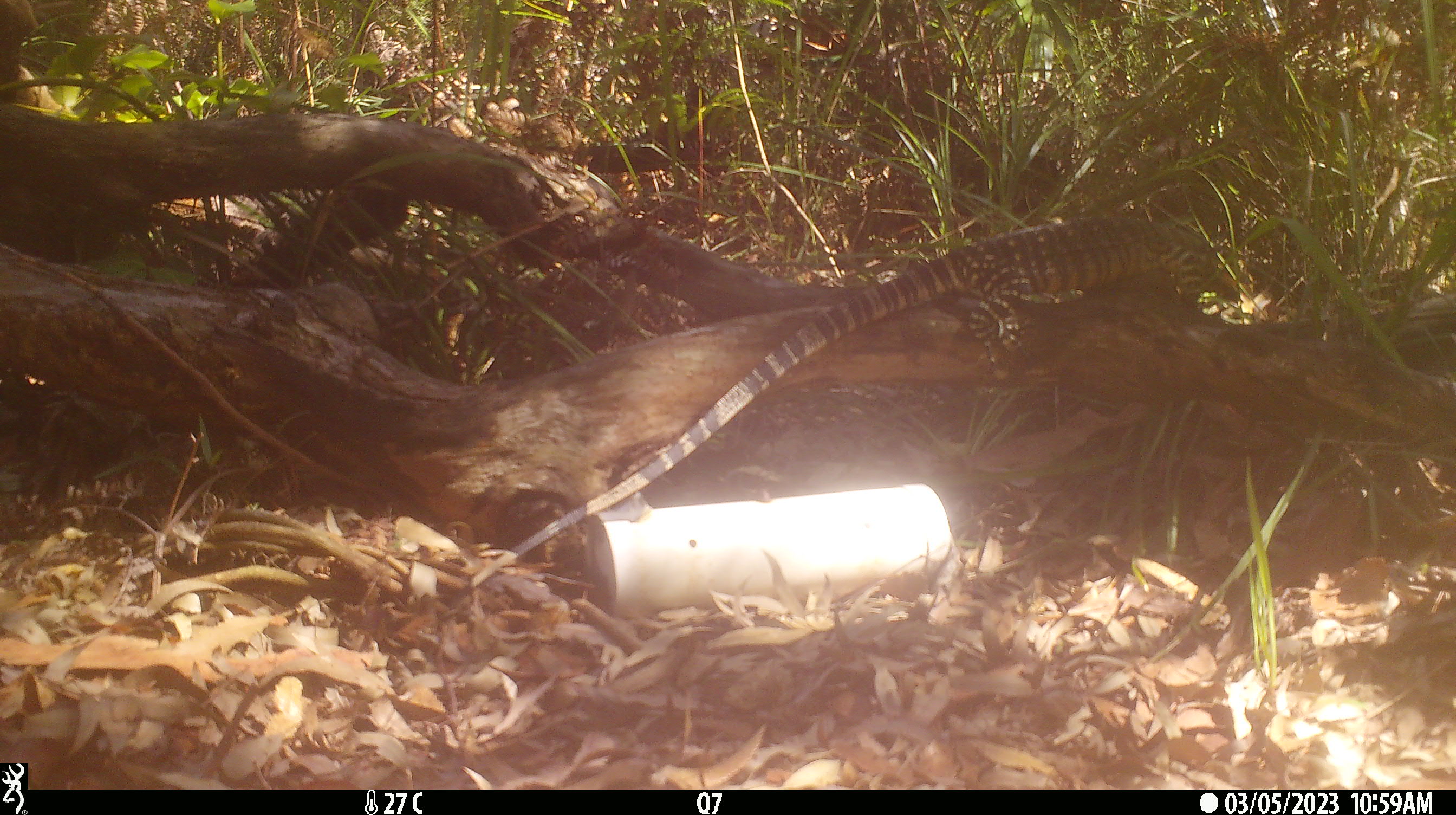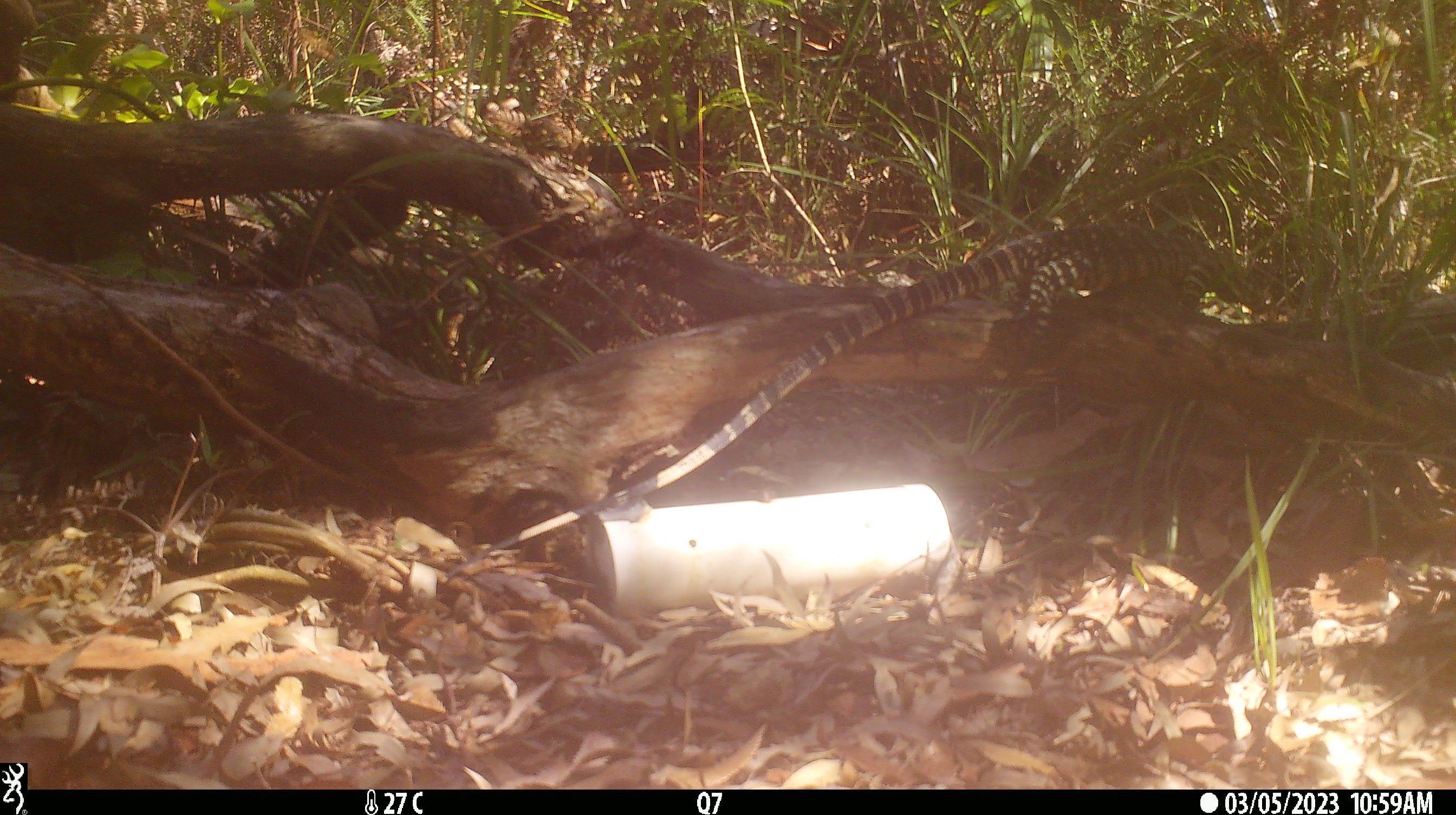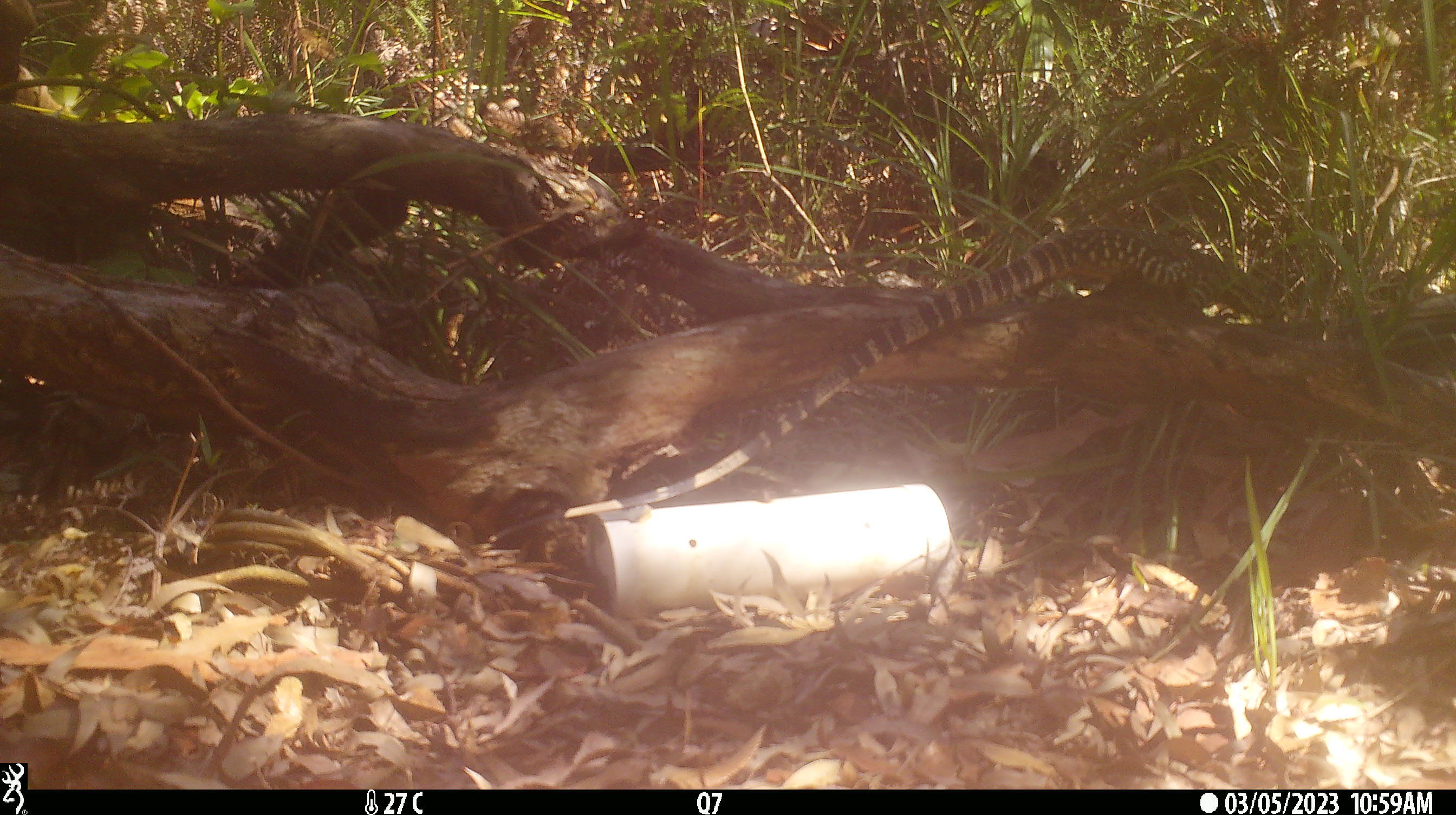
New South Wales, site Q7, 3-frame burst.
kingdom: Animalia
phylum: Chordata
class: Reptilia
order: Squamata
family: Varanidae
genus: Varanus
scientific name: Varanus varius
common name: lace monitor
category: goanna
Goanna (lace monitor) (Varanus varius).